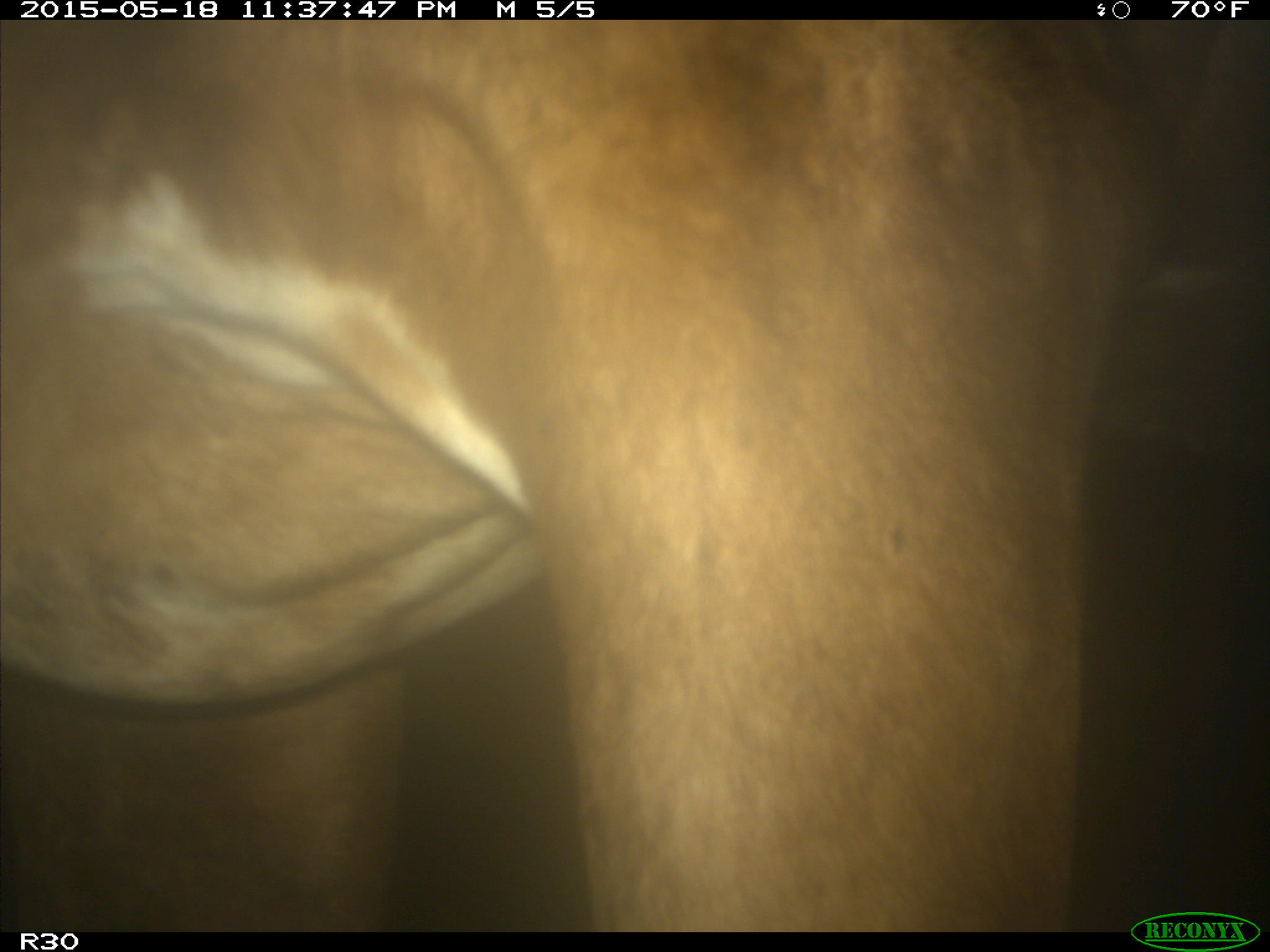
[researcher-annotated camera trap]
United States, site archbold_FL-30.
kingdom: Animalia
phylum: Chordata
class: Mammalia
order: Artiodactyla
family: Bovidae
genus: Bos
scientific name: Bos taurus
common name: domestic cow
Bos taurus (domestic cow).